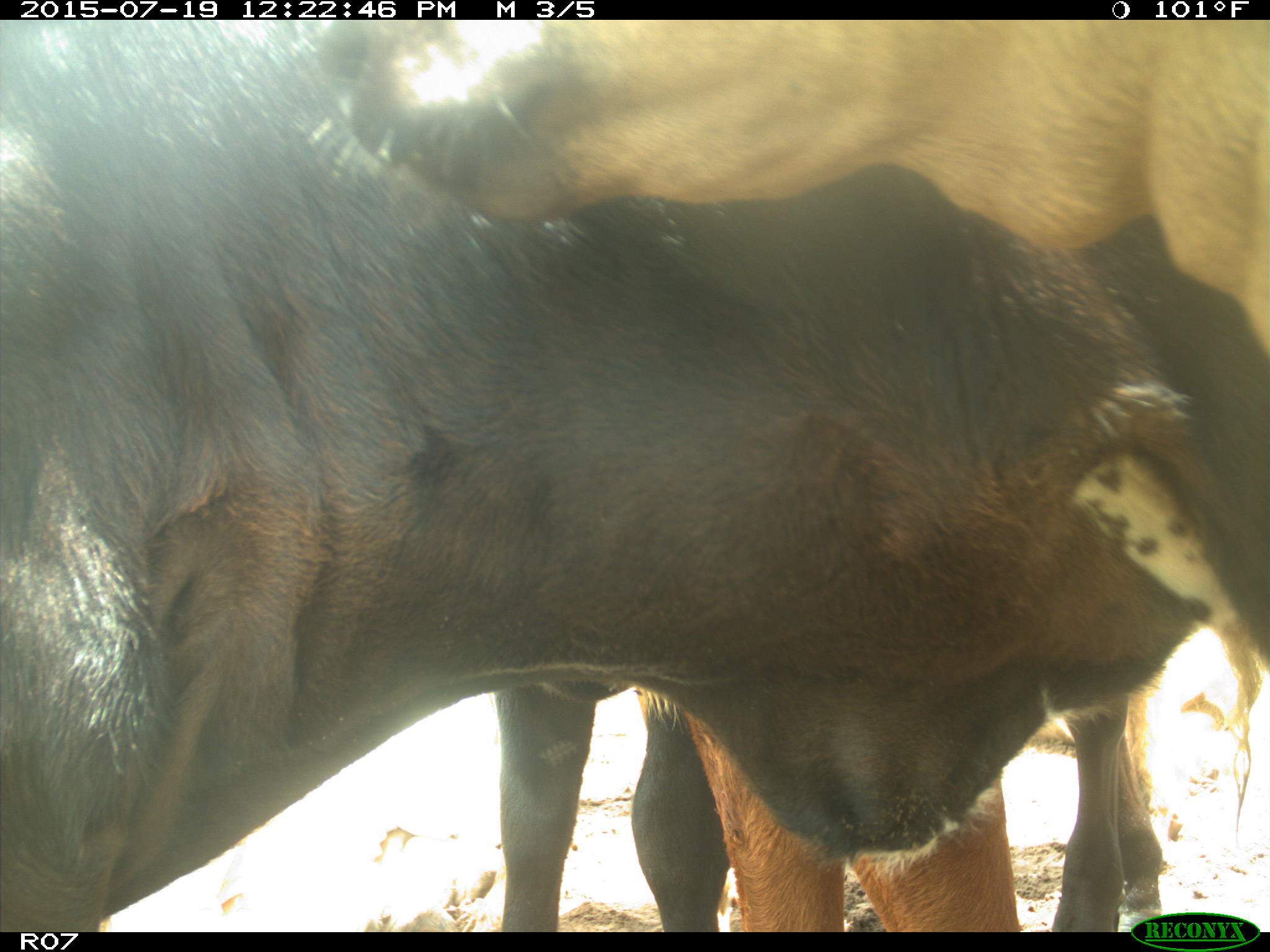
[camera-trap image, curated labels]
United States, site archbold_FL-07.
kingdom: Animalia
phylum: Chordata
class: Mammalia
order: Artiodactyla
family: Bovidae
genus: Bos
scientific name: Bos taurus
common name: domestic cow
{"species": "Bos taurus (domestic cow)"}